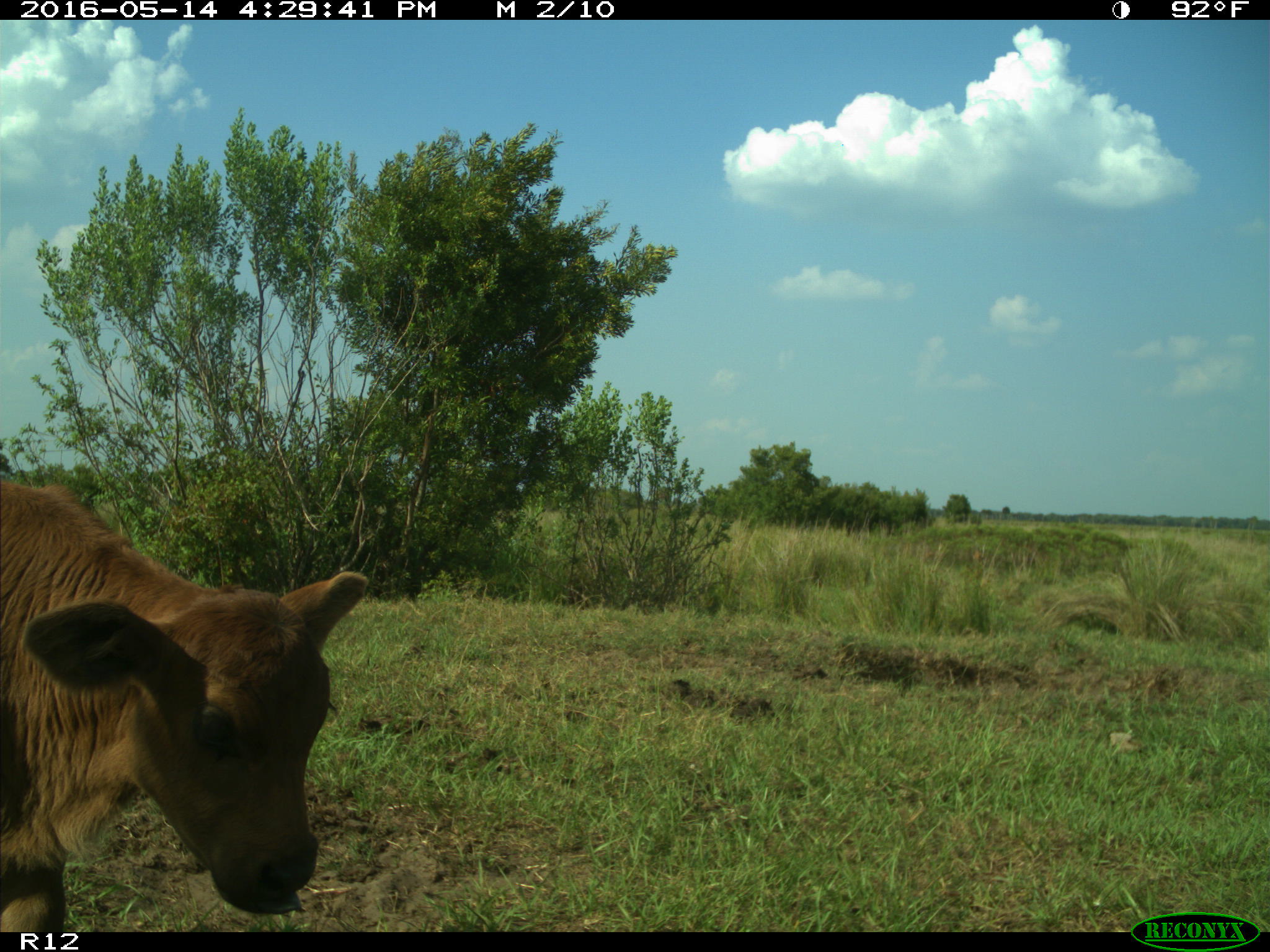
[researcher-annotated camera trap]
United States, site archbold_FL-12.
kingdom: Animalia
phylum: Chordata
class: Mammalia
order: Artiodactyla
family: Bovidae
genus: Bos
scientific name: Bos taurus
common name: domestic cow